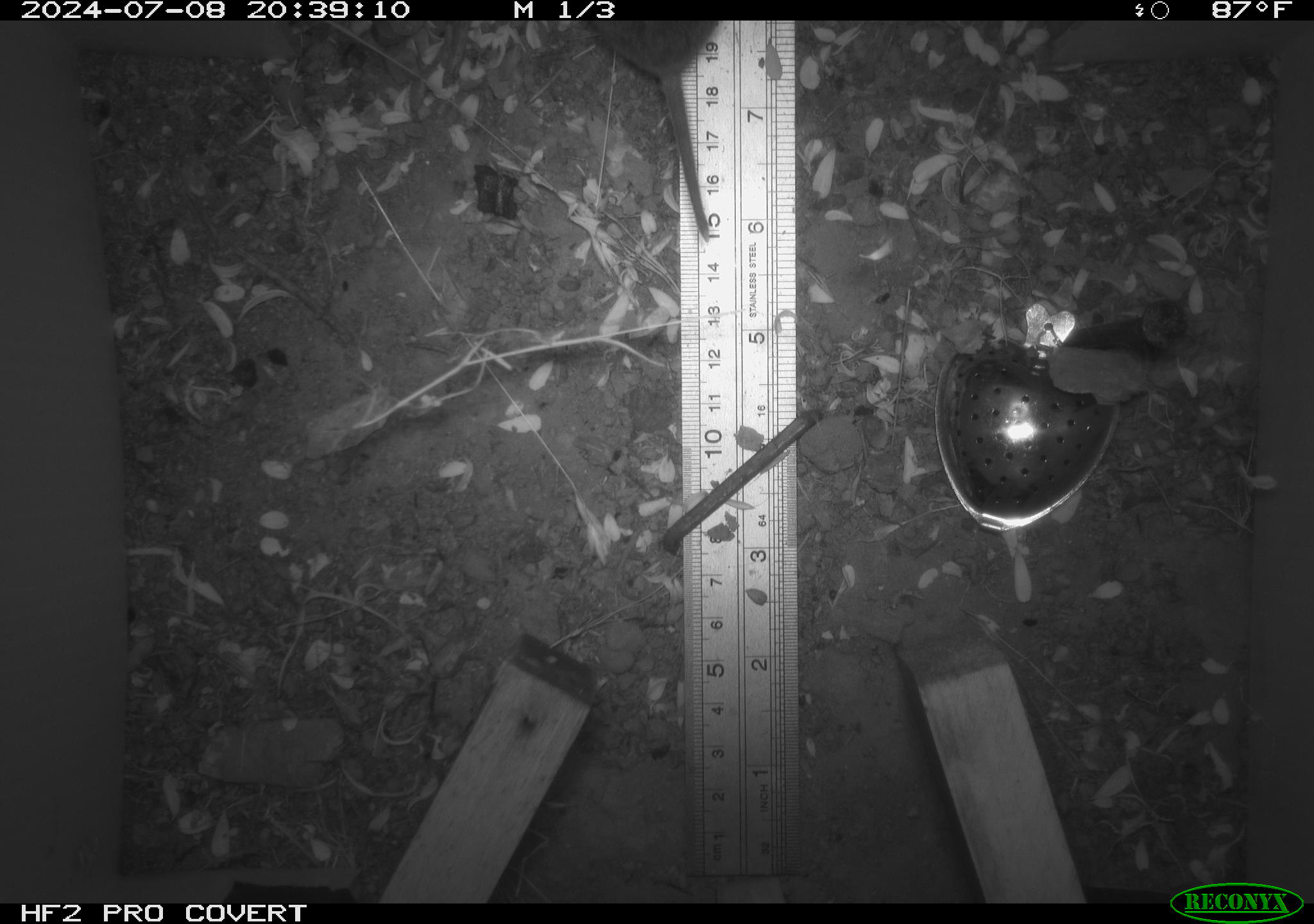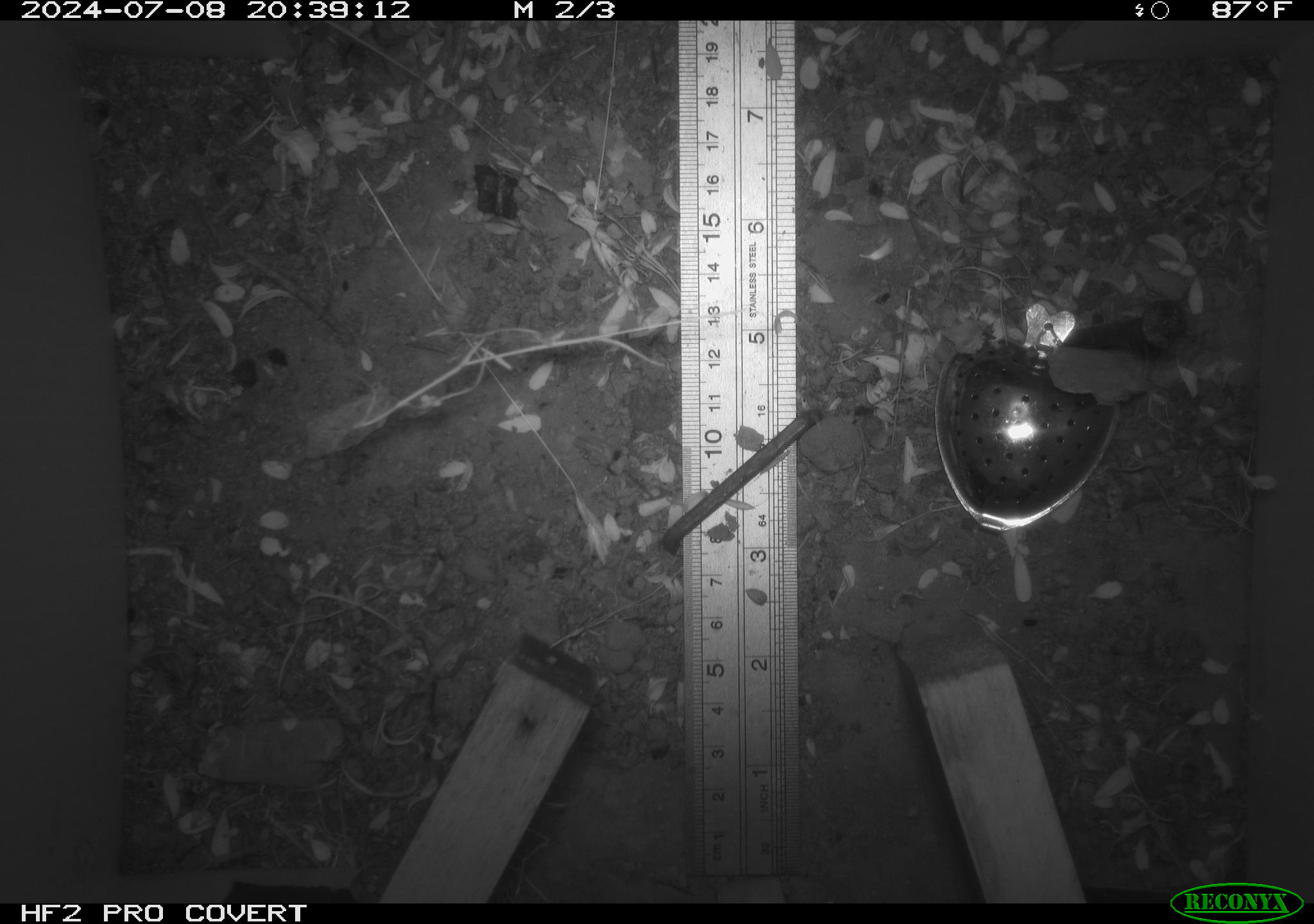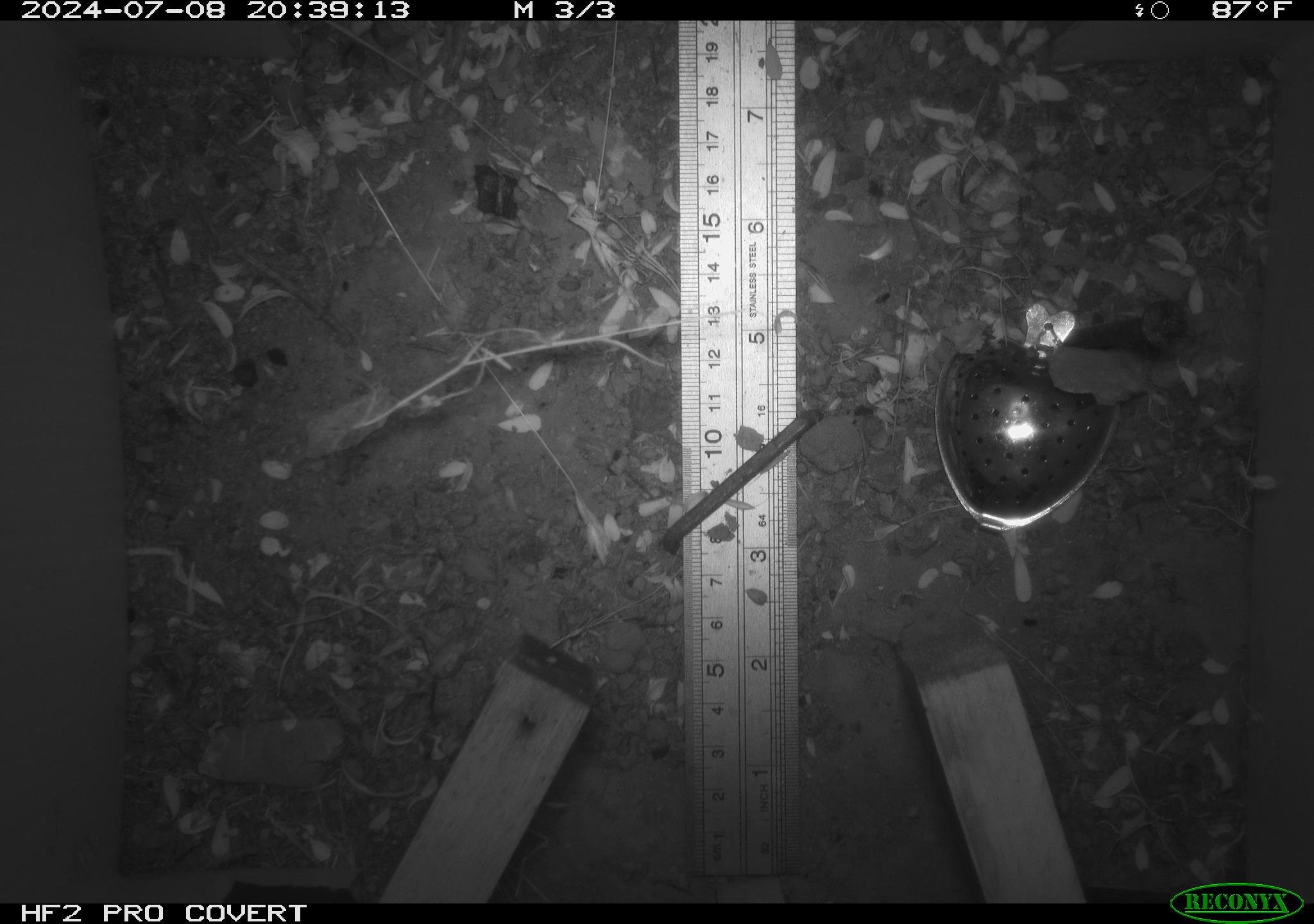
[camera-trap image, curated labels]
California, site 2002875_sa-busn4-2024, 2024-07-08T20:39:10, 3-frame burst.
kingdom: Animalia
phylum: Chordata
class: Mammalia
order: Rodentia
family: Cricetidae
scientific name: Arvicolinae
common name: voles, lemmings, and muskrats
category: arvicolinae subfamily